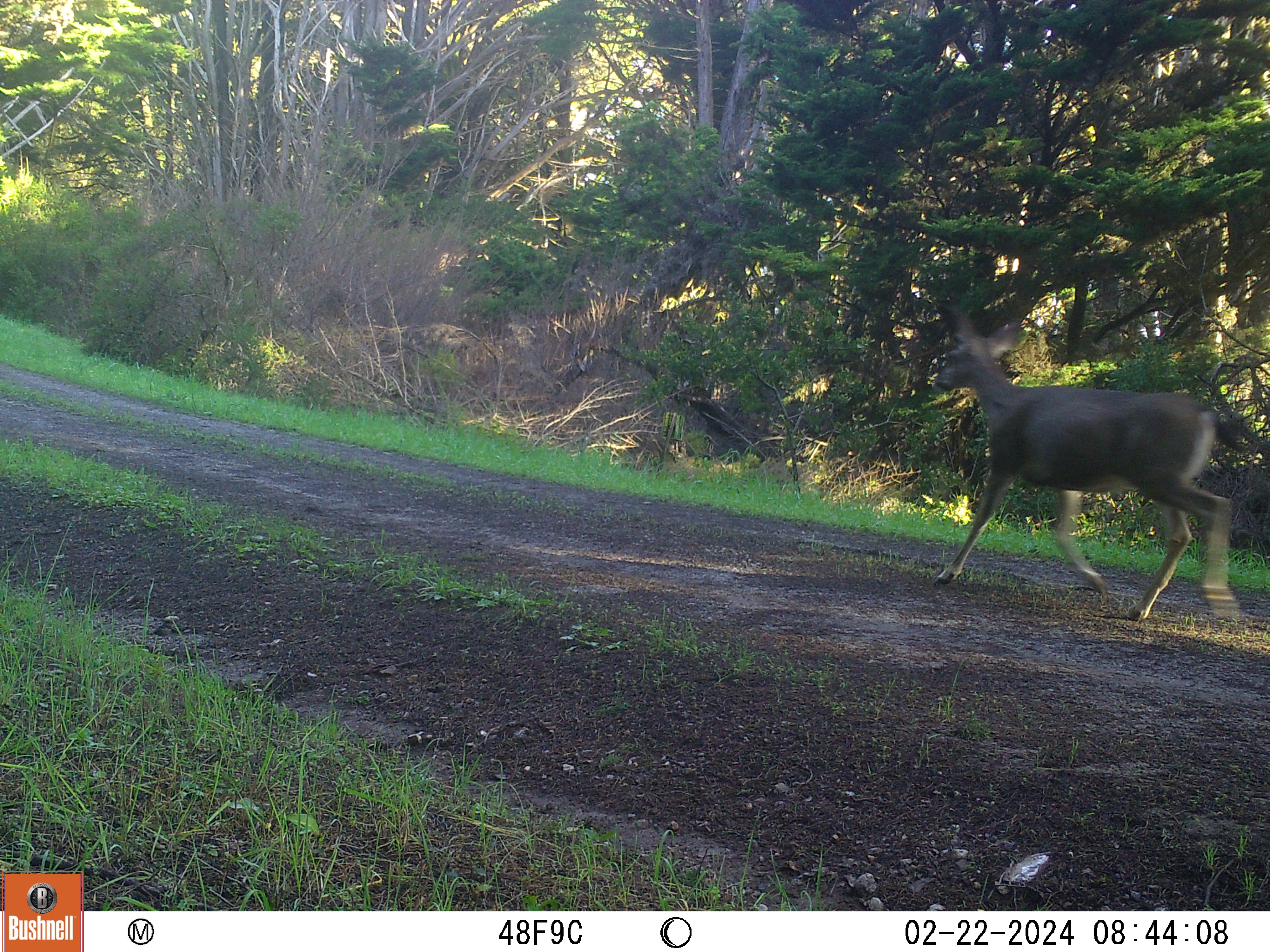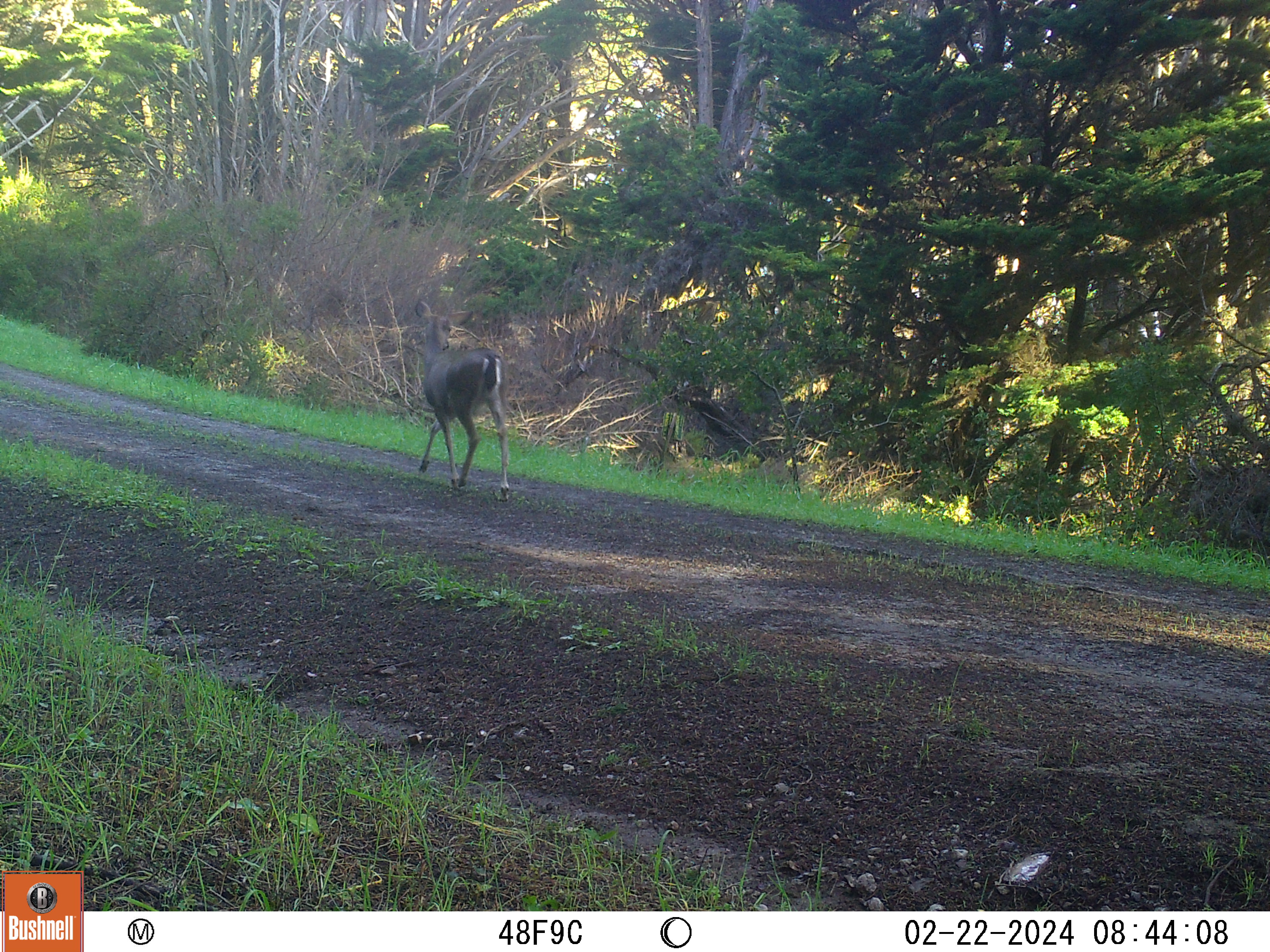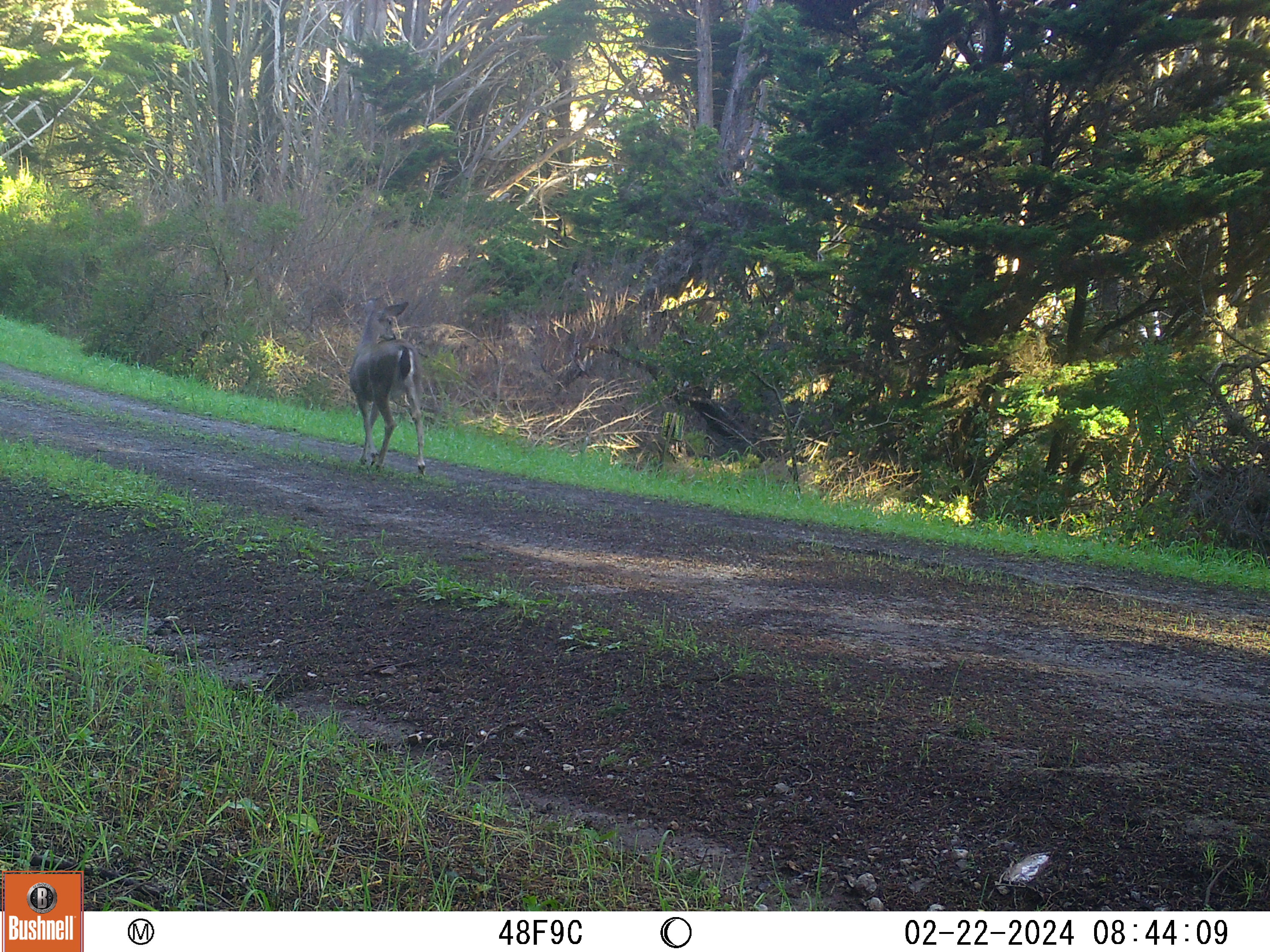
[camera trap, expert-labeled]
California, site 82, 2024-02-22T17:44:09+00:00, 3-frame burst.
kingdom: Animalia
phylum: Chordata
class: Mammalia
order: Artiodactyla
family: Cervidae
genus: Odocoileus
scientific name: Odocoileus hemionus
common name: mule deer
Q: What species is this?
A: Mule deer (Odocoileus hemionus).